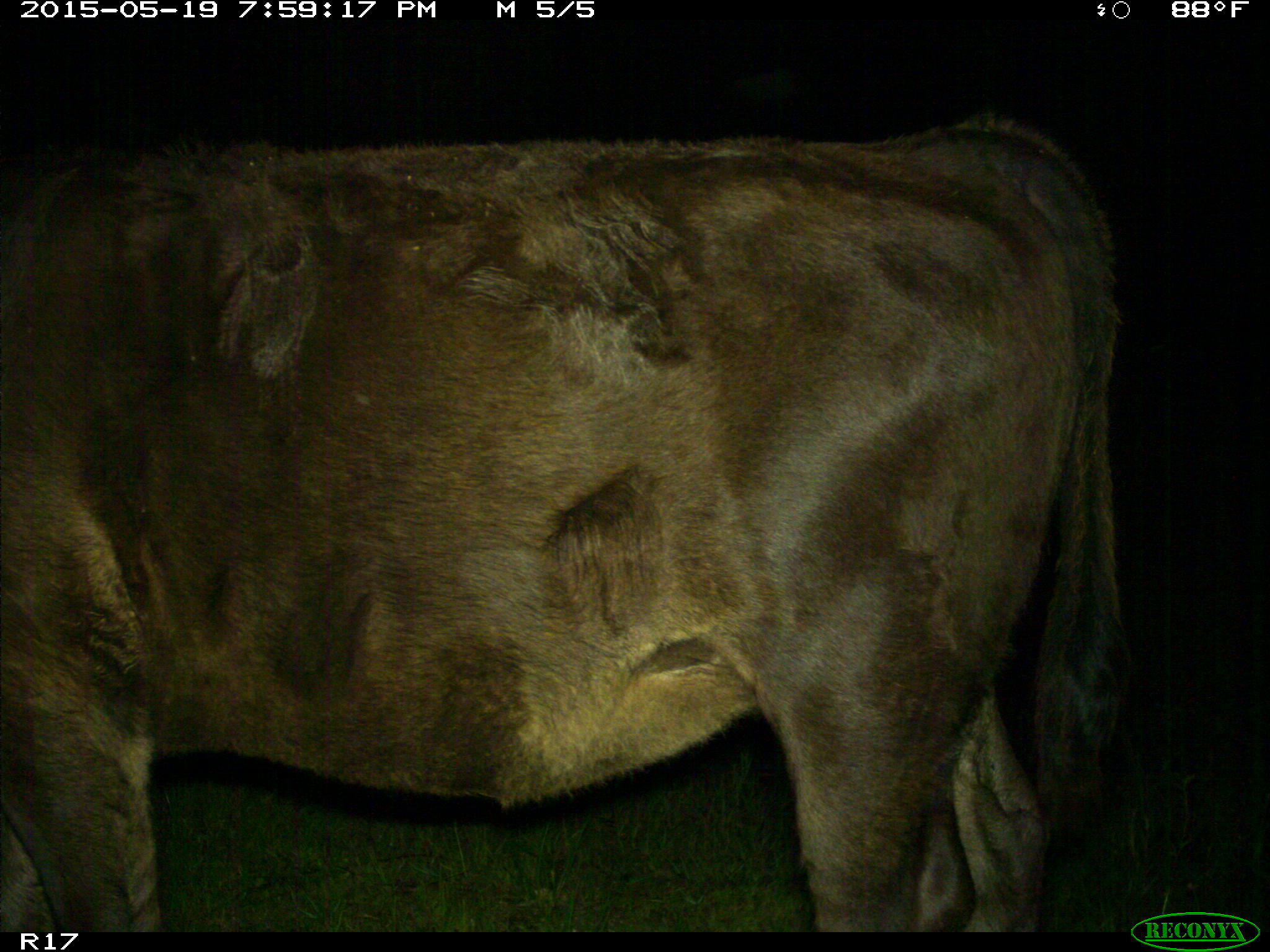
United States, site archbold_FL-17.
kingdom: Animalia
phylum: Chordata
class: Mammalia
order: Artiodactyla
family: Bovidae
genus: Bos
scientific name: Bos taurus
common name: domestic cow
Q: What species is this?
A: Bos taurus (domestic cow).